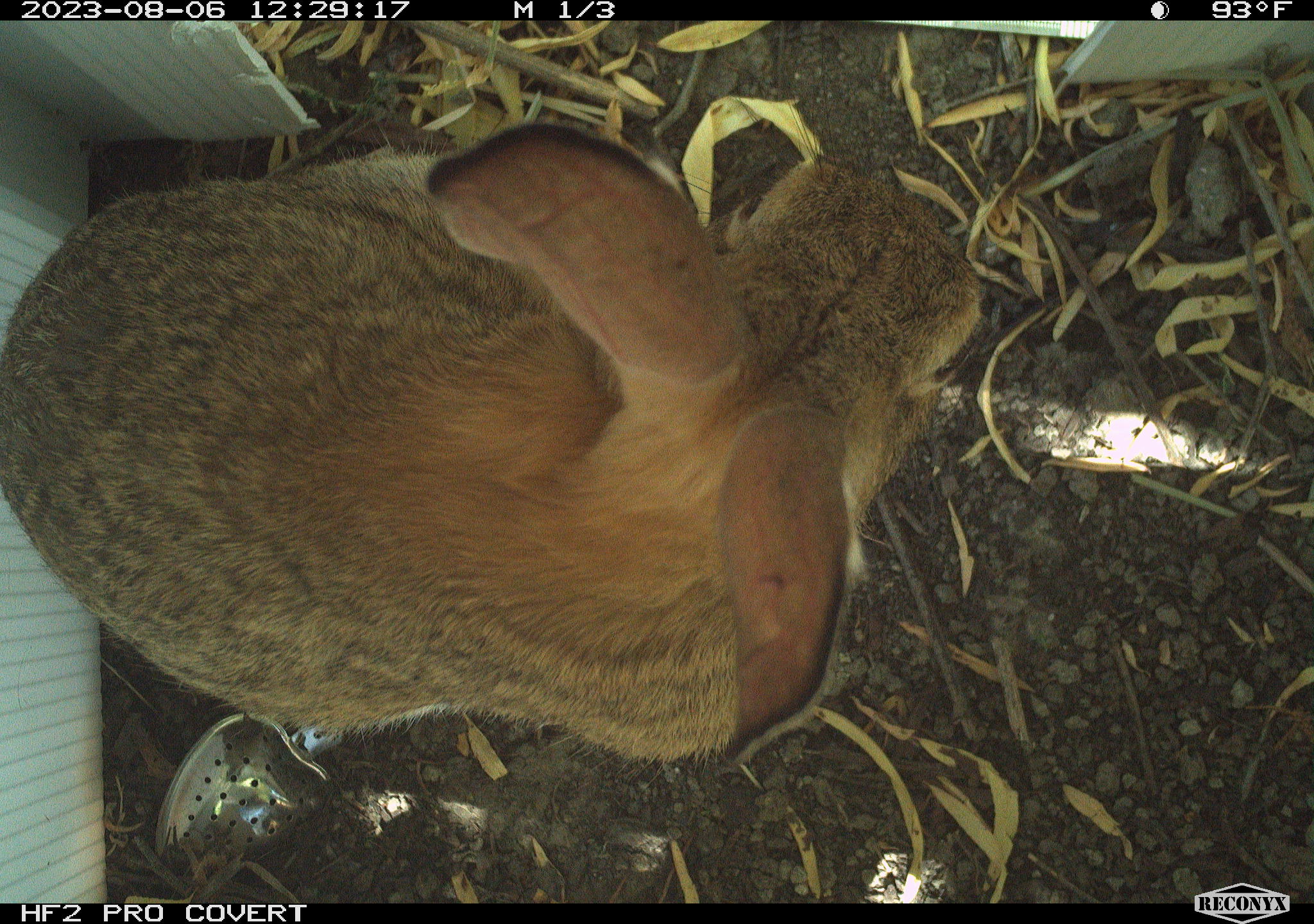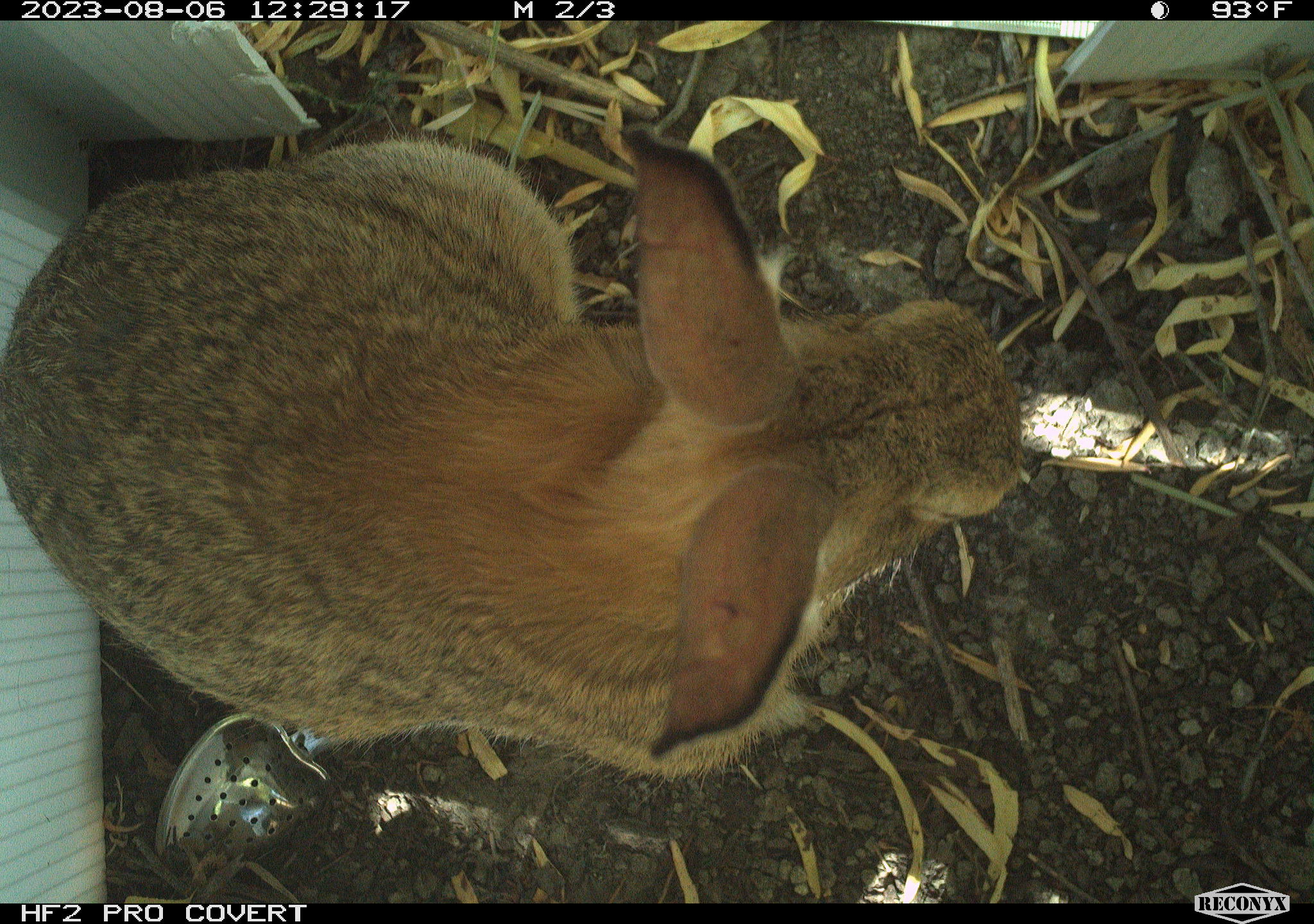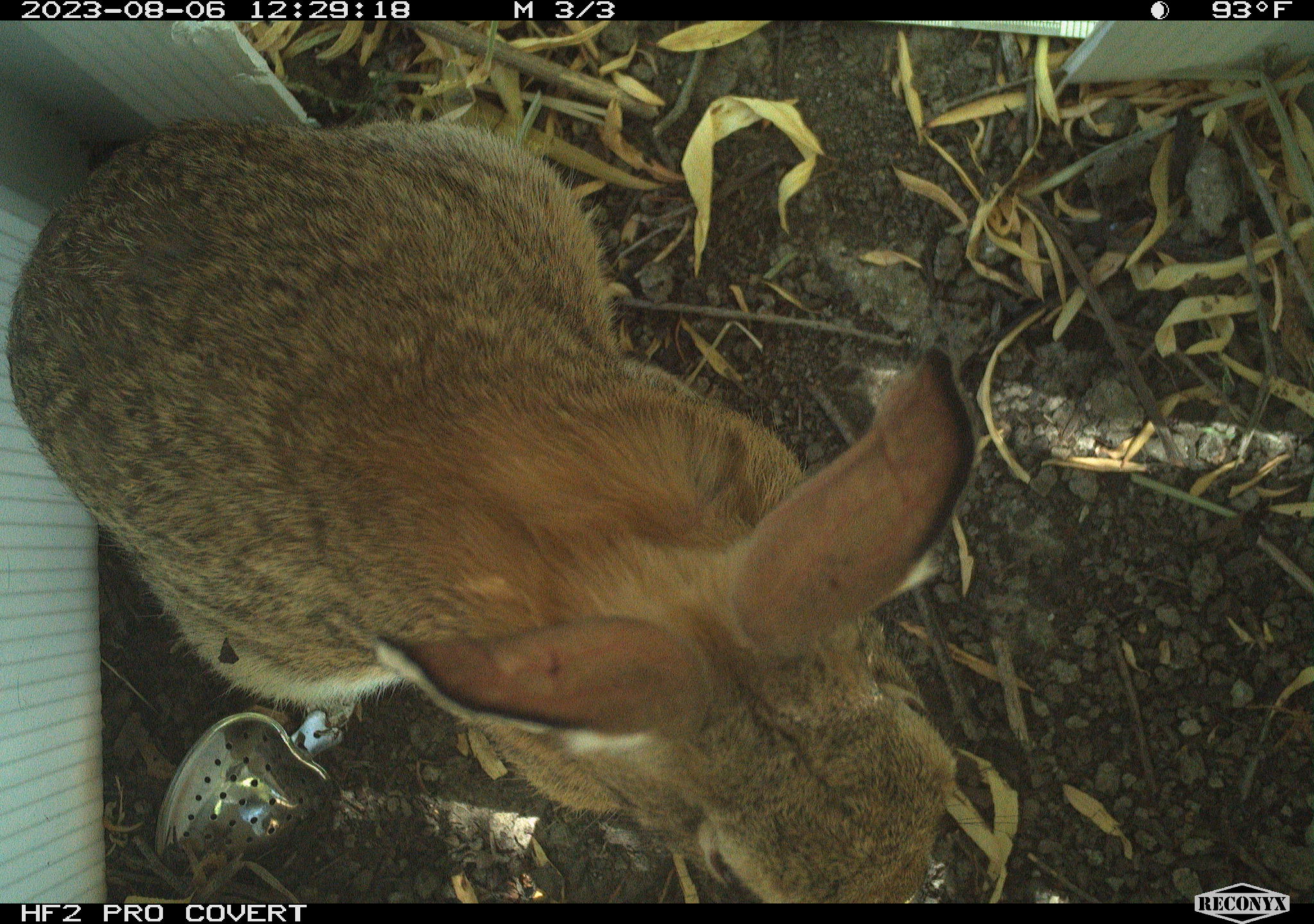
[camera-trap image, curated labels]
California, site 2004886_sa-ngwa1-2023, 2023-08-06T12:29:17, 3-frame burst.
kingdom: Animalia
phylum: Chordata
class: Mammalia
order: Lagomorpha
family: Leporidae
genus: Sylvilagus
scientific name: Sylvilagus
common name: cottontail rabbits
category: sylvilagus species